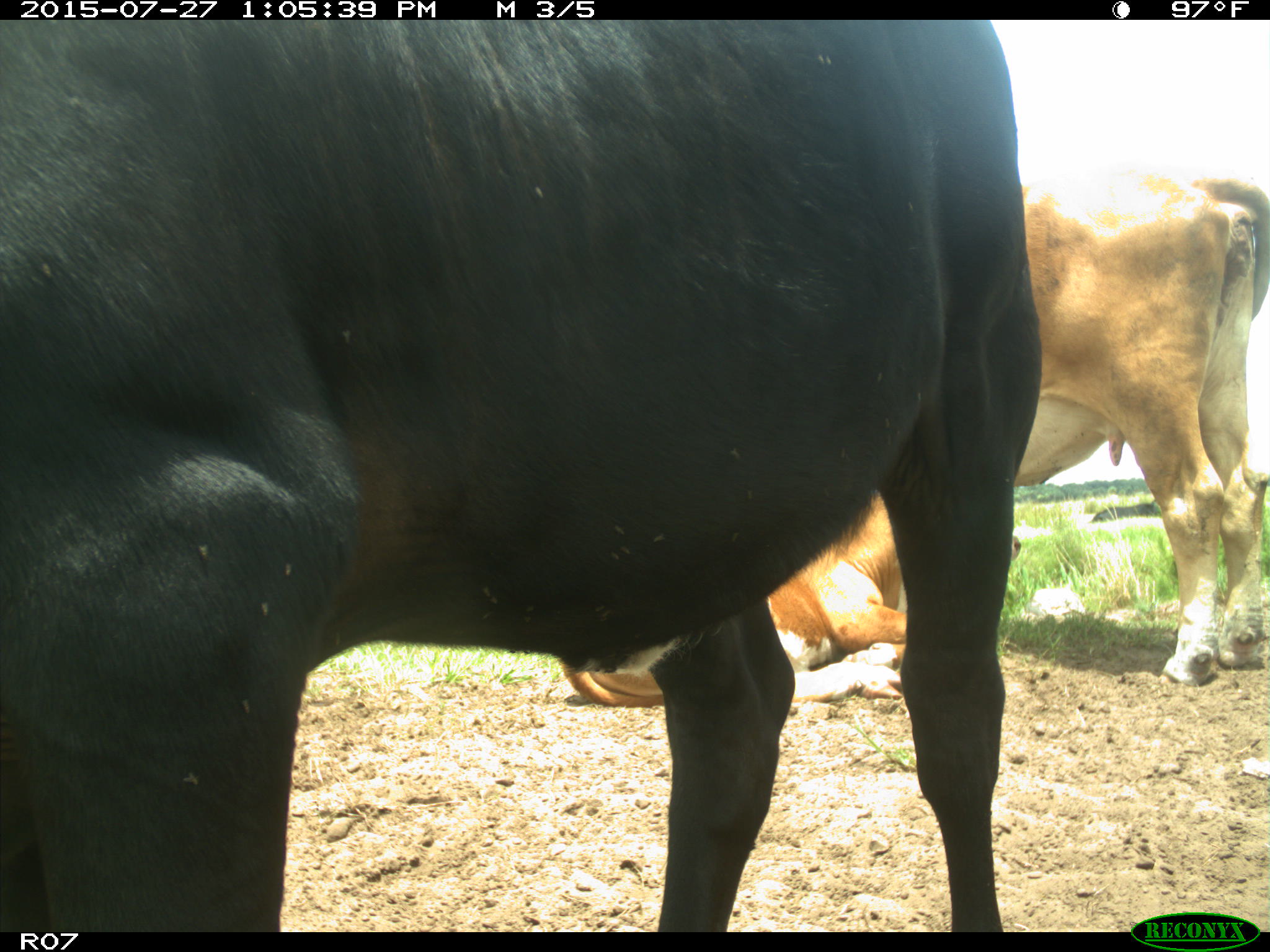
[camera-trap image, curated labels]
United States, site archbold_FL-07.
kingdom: Animalia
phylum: Chordata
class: Mammalia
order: Artiodactyla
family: Bovidae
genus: Bos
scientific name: Bos taurus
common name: domestic cow